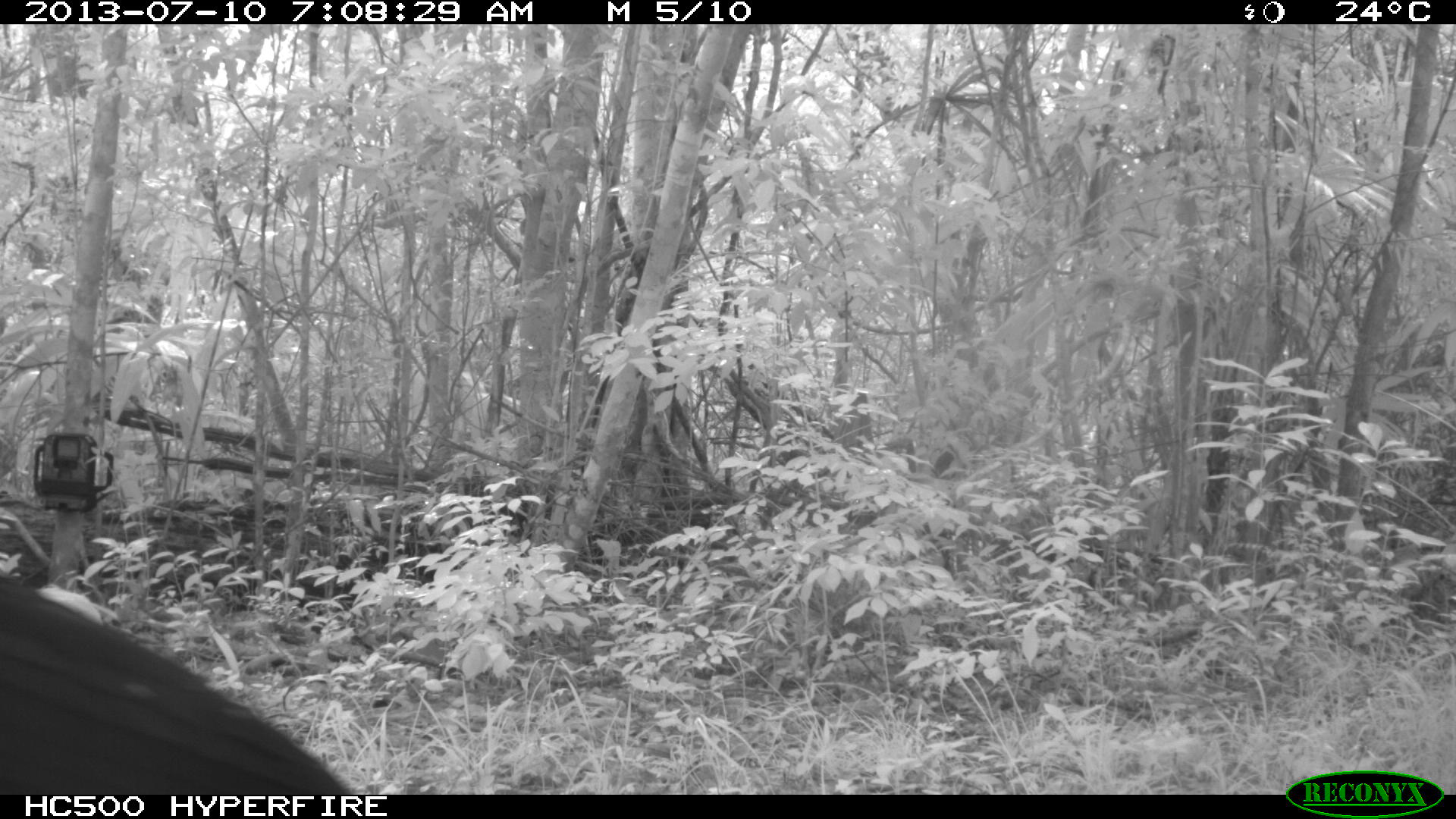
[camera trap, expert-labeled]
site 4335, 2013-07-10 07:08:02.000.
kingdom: Animalia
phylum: Chordata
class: Aves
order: Galliformes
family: Cracidae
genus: Crax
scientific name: Crax rubra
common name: great curassow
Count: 1.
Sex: male.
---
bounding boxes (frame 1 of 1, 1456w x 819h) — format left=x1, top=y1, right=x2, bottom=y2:
crax rubra: left=1, top=578, right=351, bottom=794